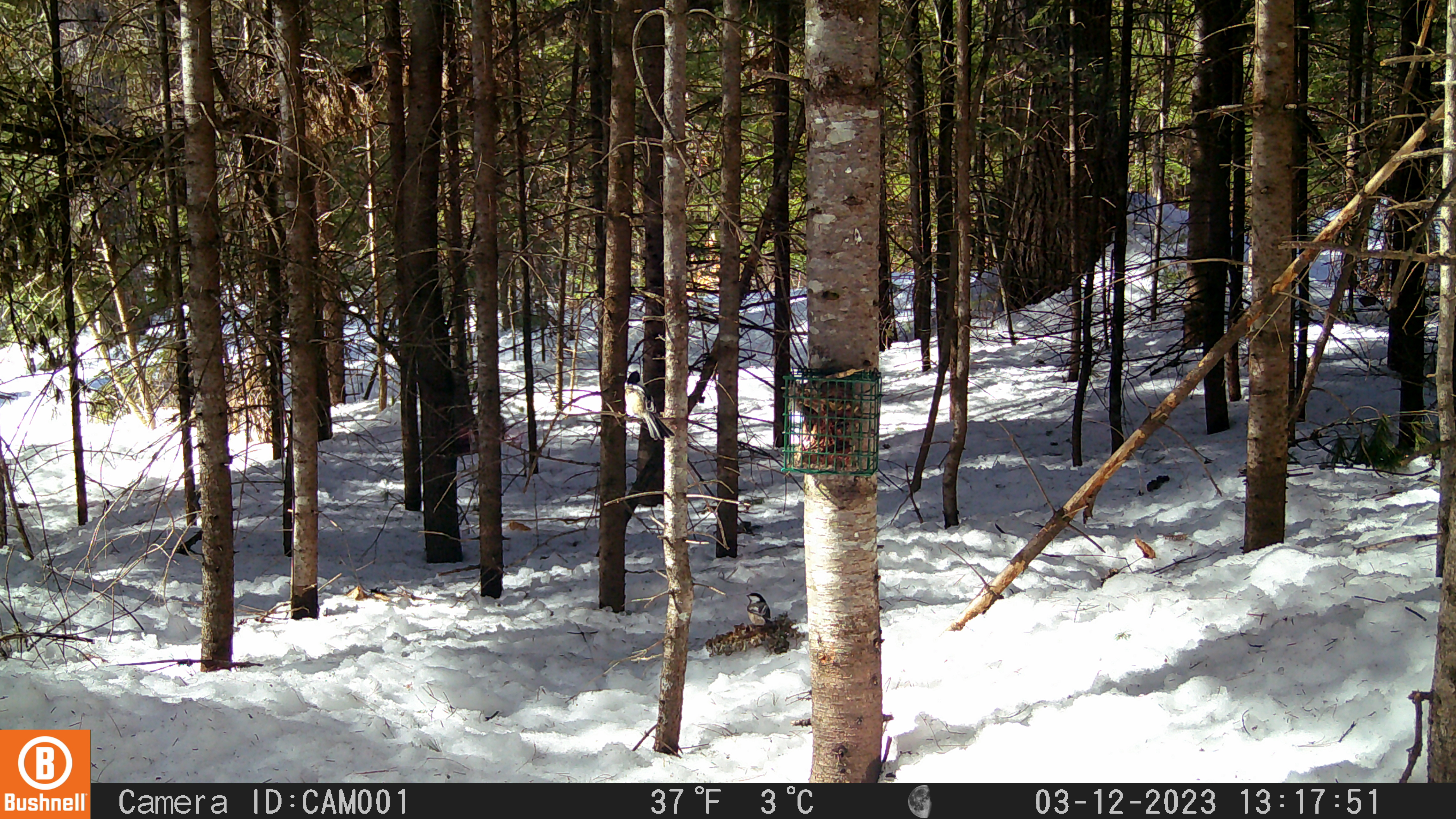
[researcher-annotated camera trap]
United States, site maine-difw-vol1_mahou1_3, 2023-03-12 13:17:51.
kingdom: Animalia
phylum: Chordata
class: Aves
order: Passeriformes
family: Paridae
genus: Poecile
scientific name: Poecile atricapillus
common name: black-capped chickadee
Black-capped chickadee (Poecile atricapillus).